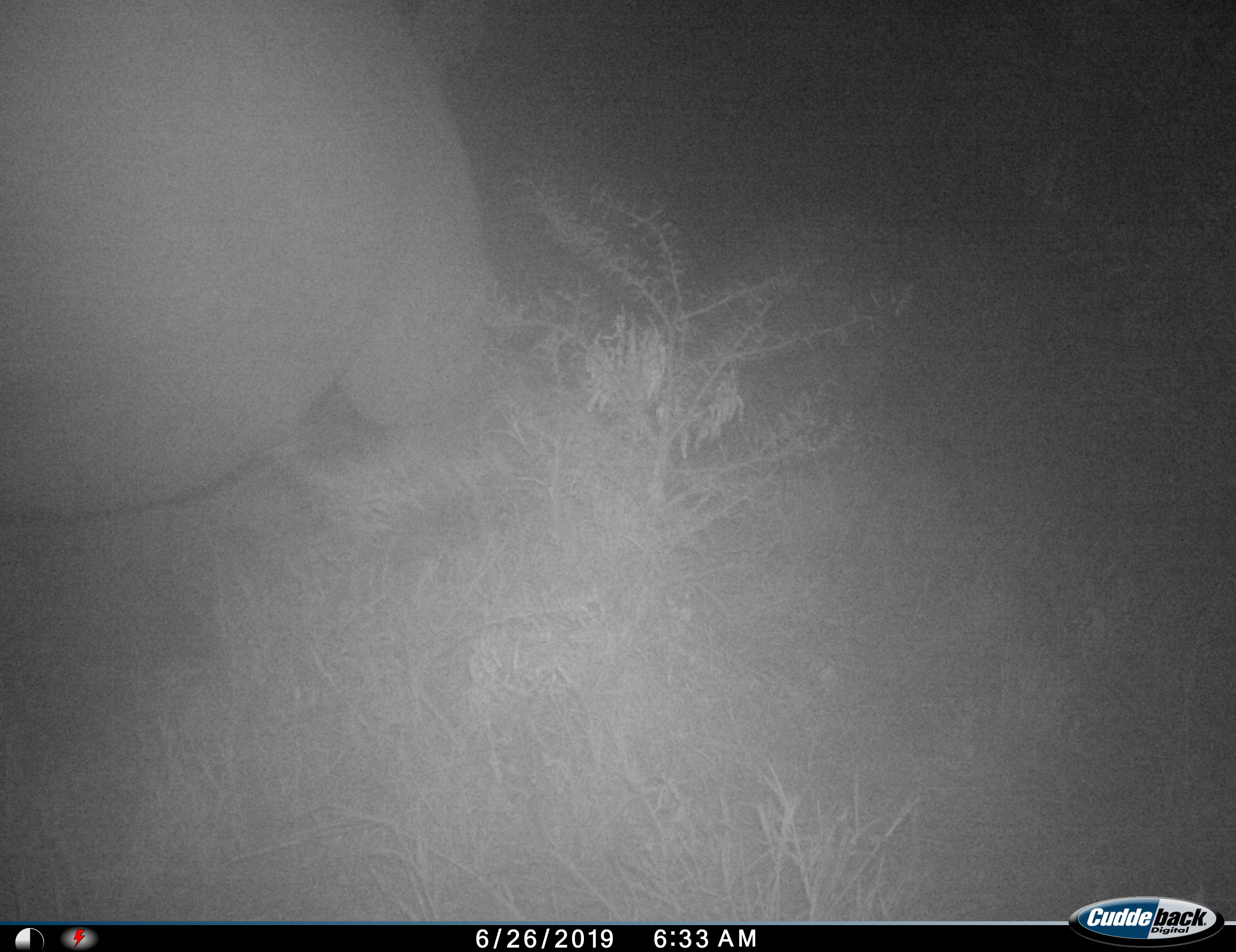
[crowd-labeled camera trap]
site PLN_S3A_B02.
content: unidentified animal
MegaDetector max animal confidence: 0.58